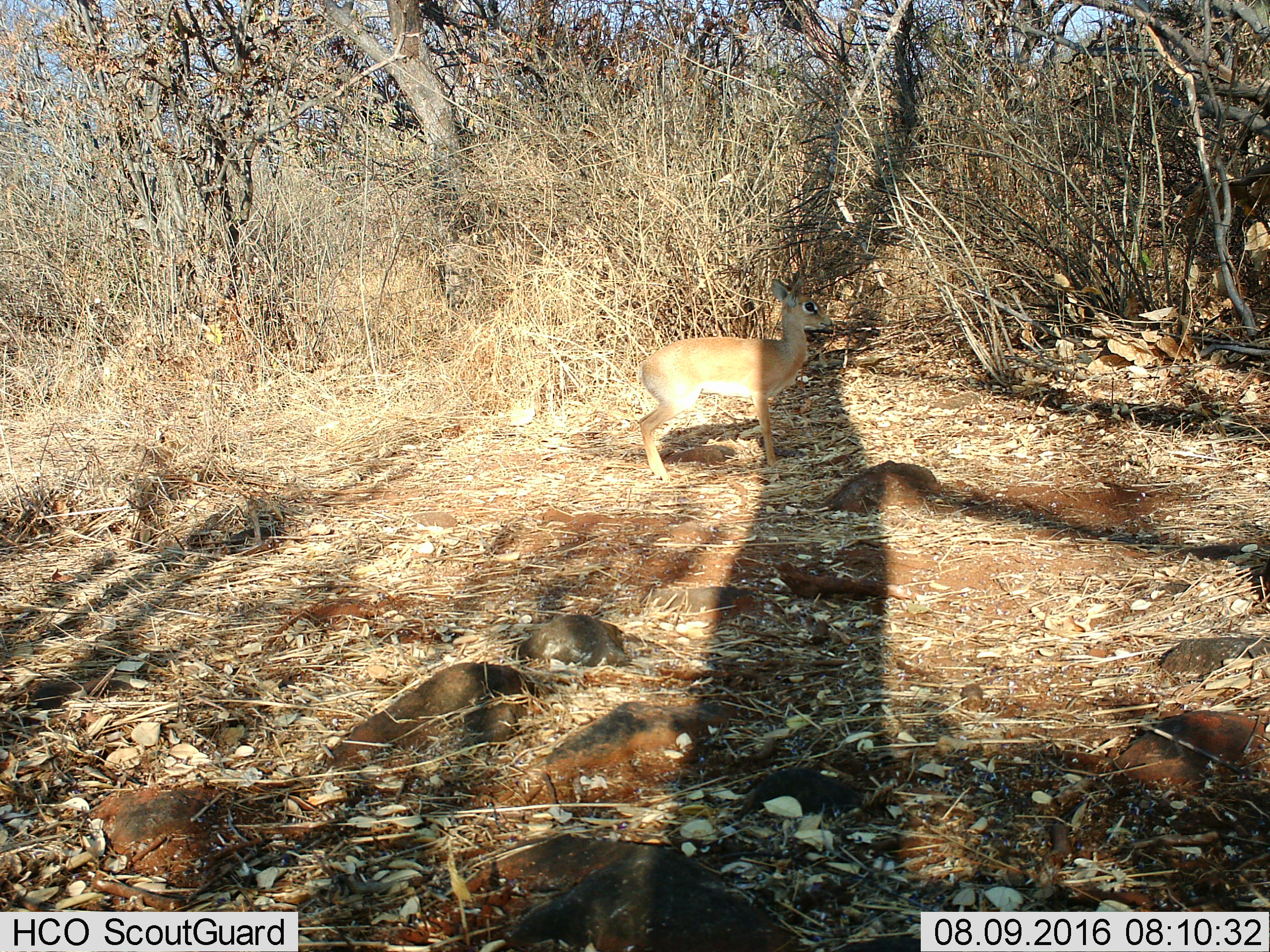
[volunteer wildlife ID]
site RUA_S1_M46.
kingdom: Animalia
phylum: Chordata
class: Mammalia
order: Artiodactyla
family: Bovidae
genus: Madoqua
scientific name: Madoqua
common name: dik-dik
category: dikdik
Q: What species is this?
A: Dikdik (dik-dik) (Madoqua).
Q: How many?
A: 1.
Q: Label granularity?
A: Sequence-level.